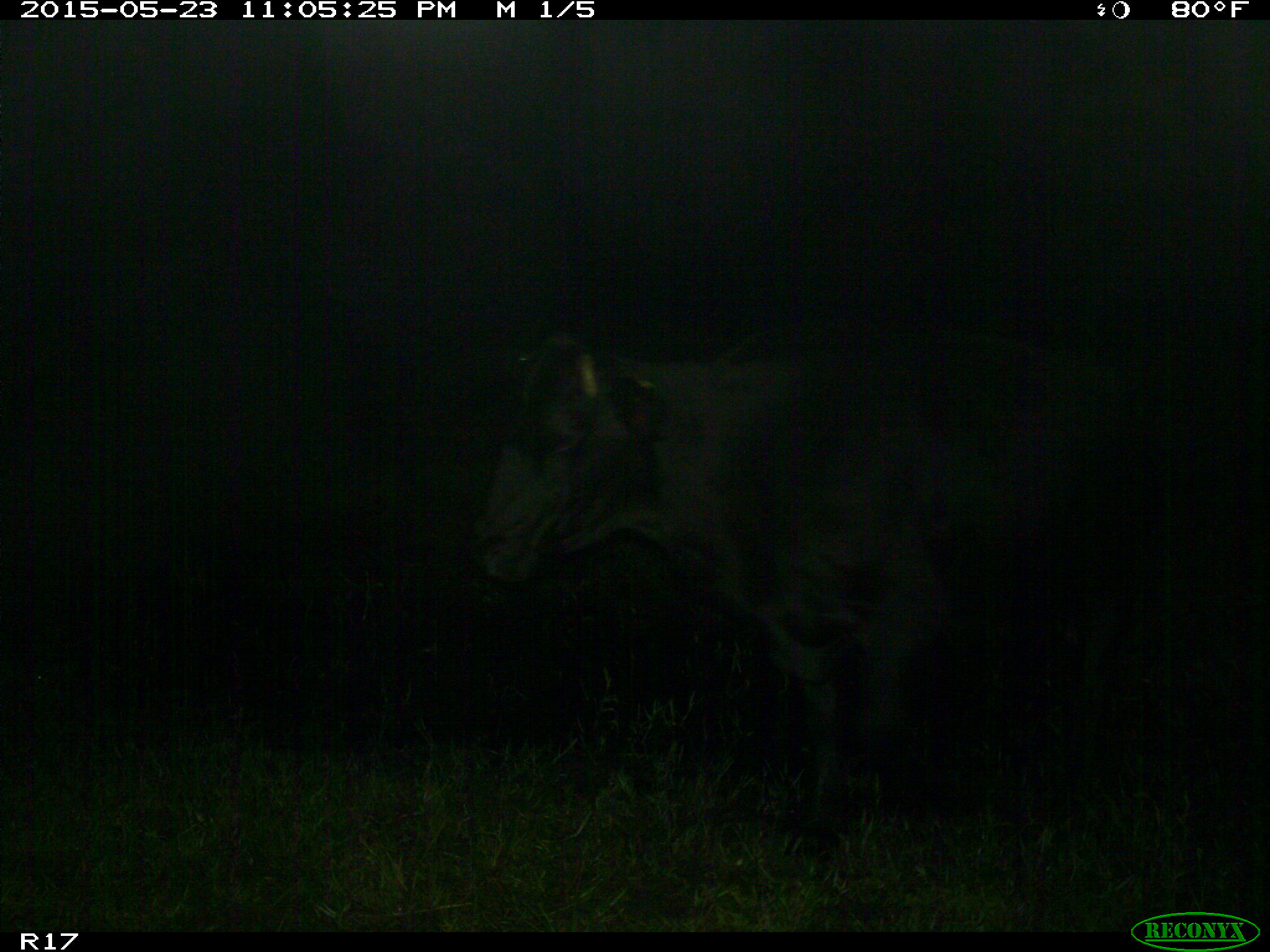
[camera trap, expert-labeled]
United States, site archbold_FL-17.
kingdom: Animalia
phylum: Chordata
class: Mammalia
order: Artiodactyla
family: Bovidae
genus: Bos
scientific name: Bos taurus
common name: domestic cow